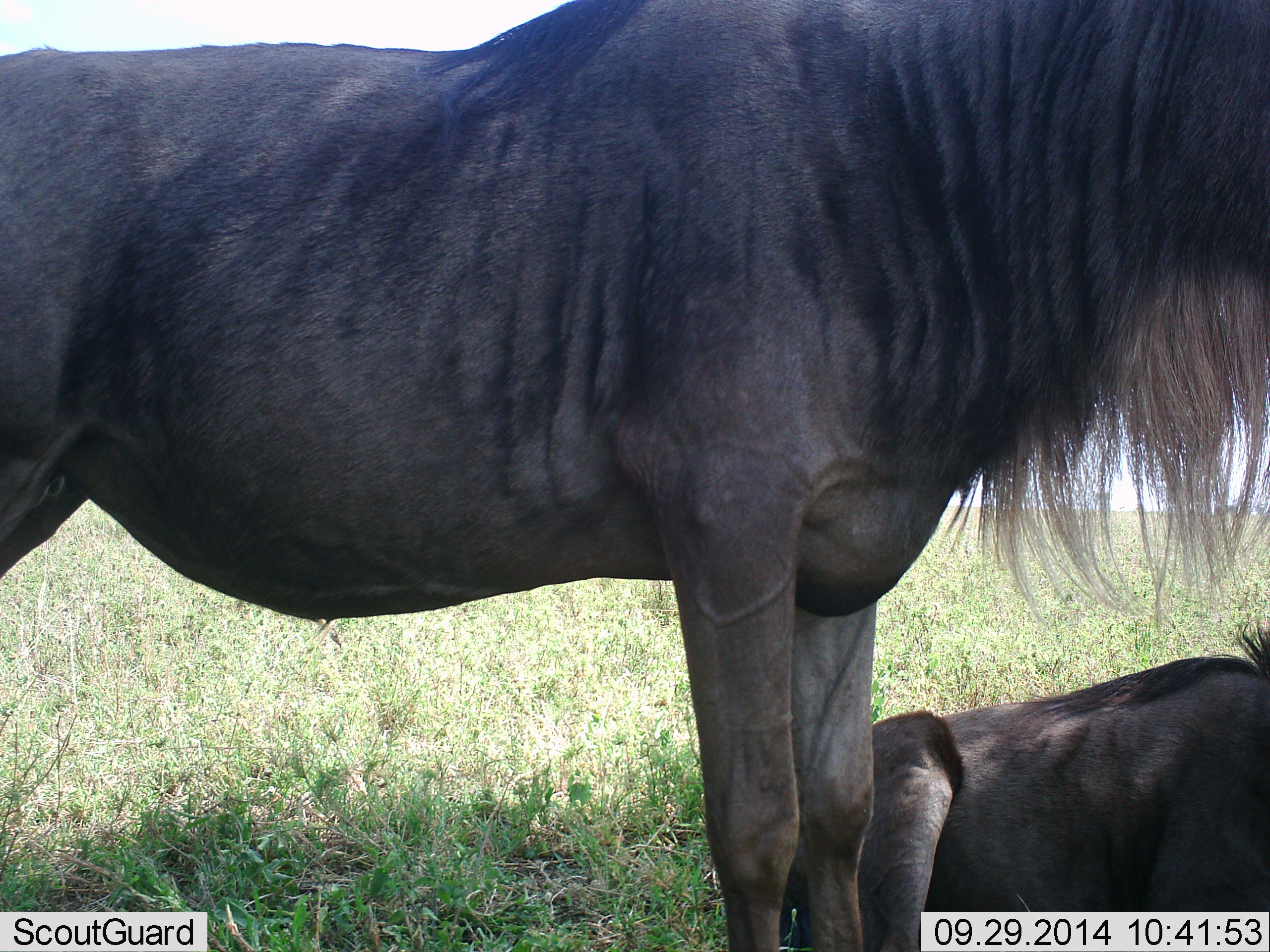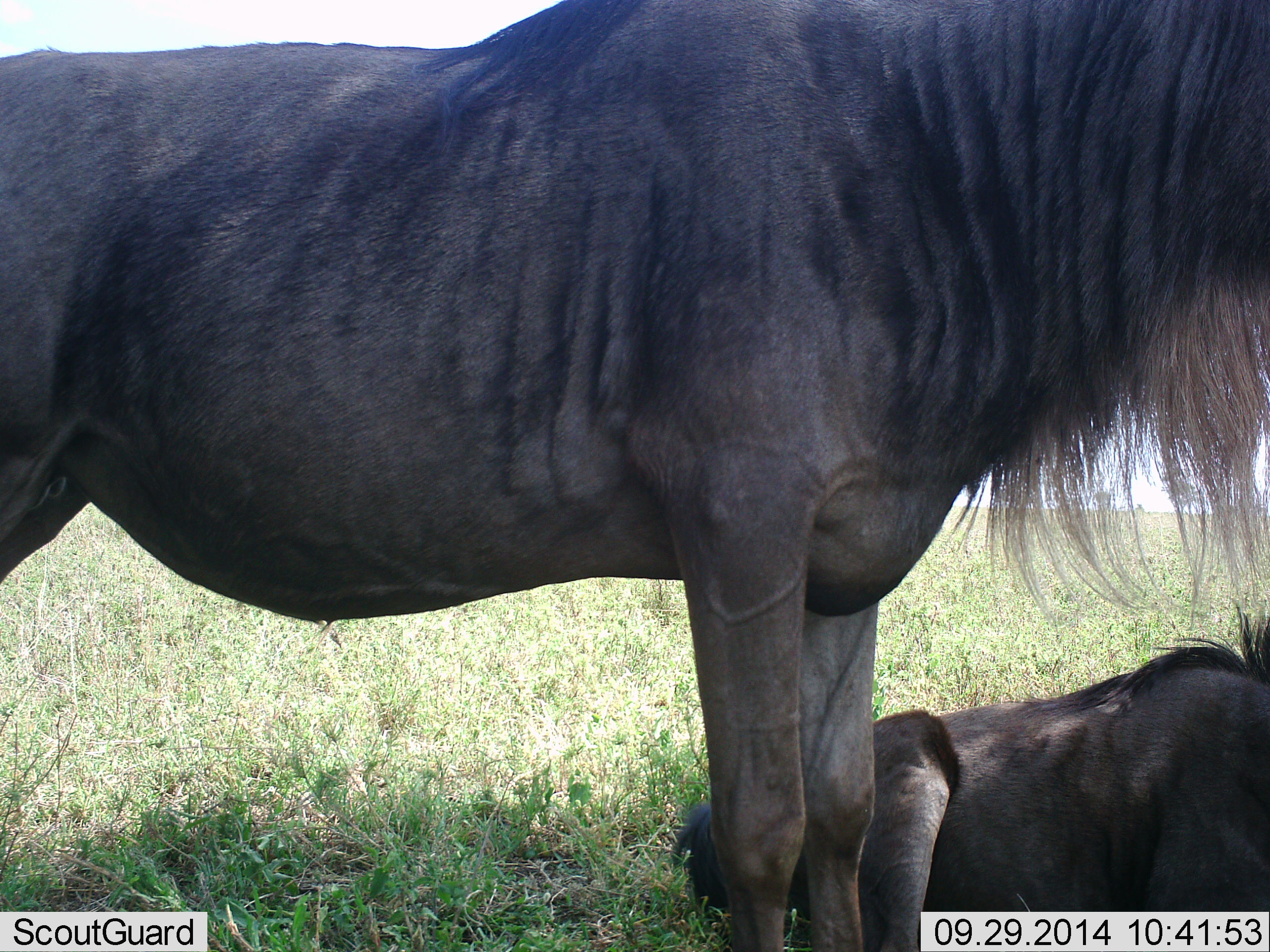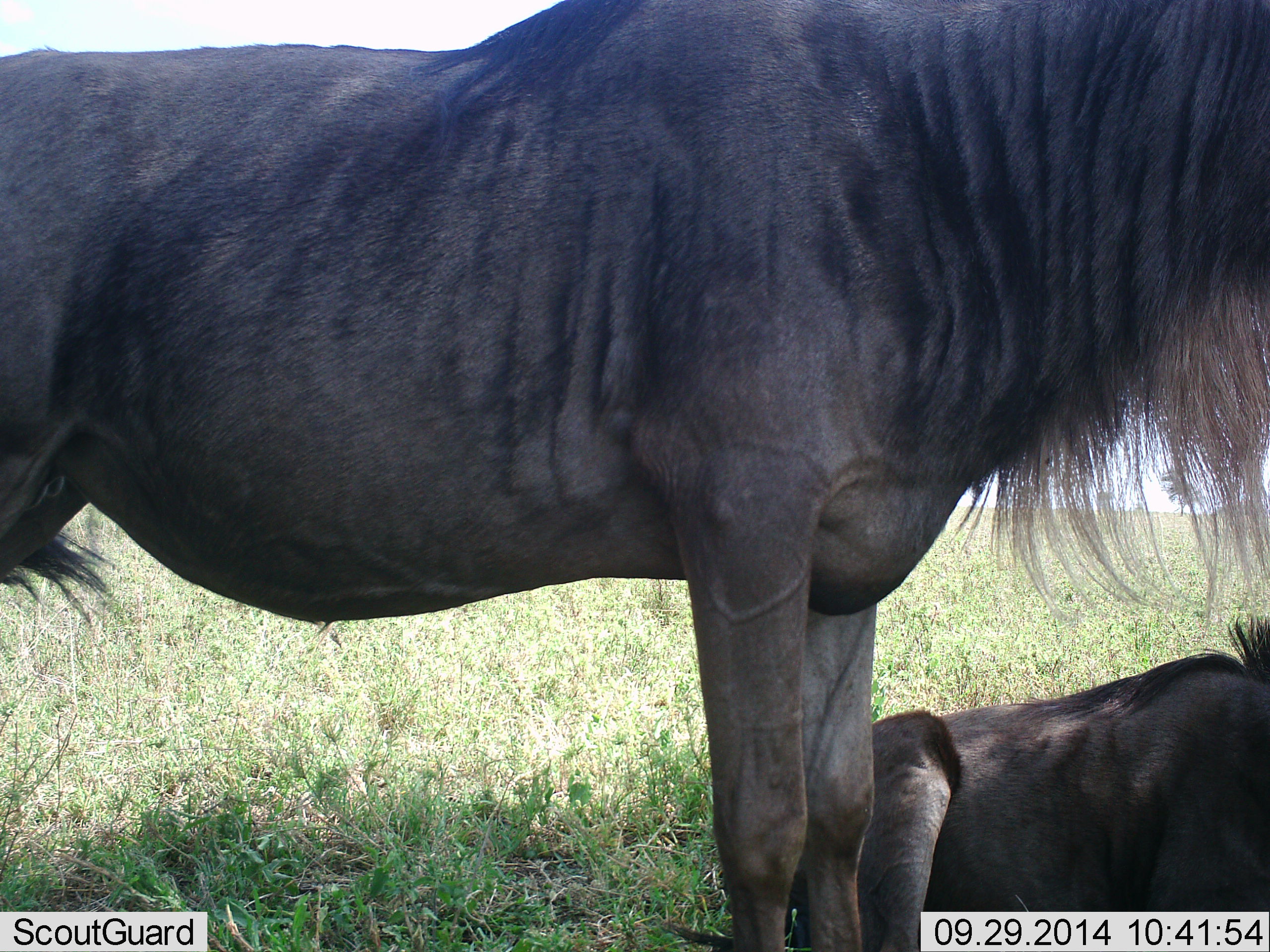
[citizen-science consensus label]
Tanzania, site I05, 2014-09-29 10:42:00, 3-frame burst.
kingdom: Animalia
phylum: Chordata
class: Mammalia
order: Artiodactyla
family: Bovidae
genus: Connochaetes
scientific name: Connochaetes taurinus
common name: blue wildebeest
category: wildebeest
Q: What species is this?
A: Wildebeest (blue wildebeest) (Connochaetes taurinus).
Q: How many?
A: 2.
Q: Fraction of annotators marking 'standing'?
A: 80%.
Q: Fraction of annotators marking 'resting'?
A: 100%.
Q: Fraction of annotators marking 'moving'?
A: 0%.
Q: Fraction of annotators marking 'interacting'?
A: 0%.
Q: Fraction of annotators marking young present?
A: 0%.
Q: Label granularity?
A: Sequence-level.